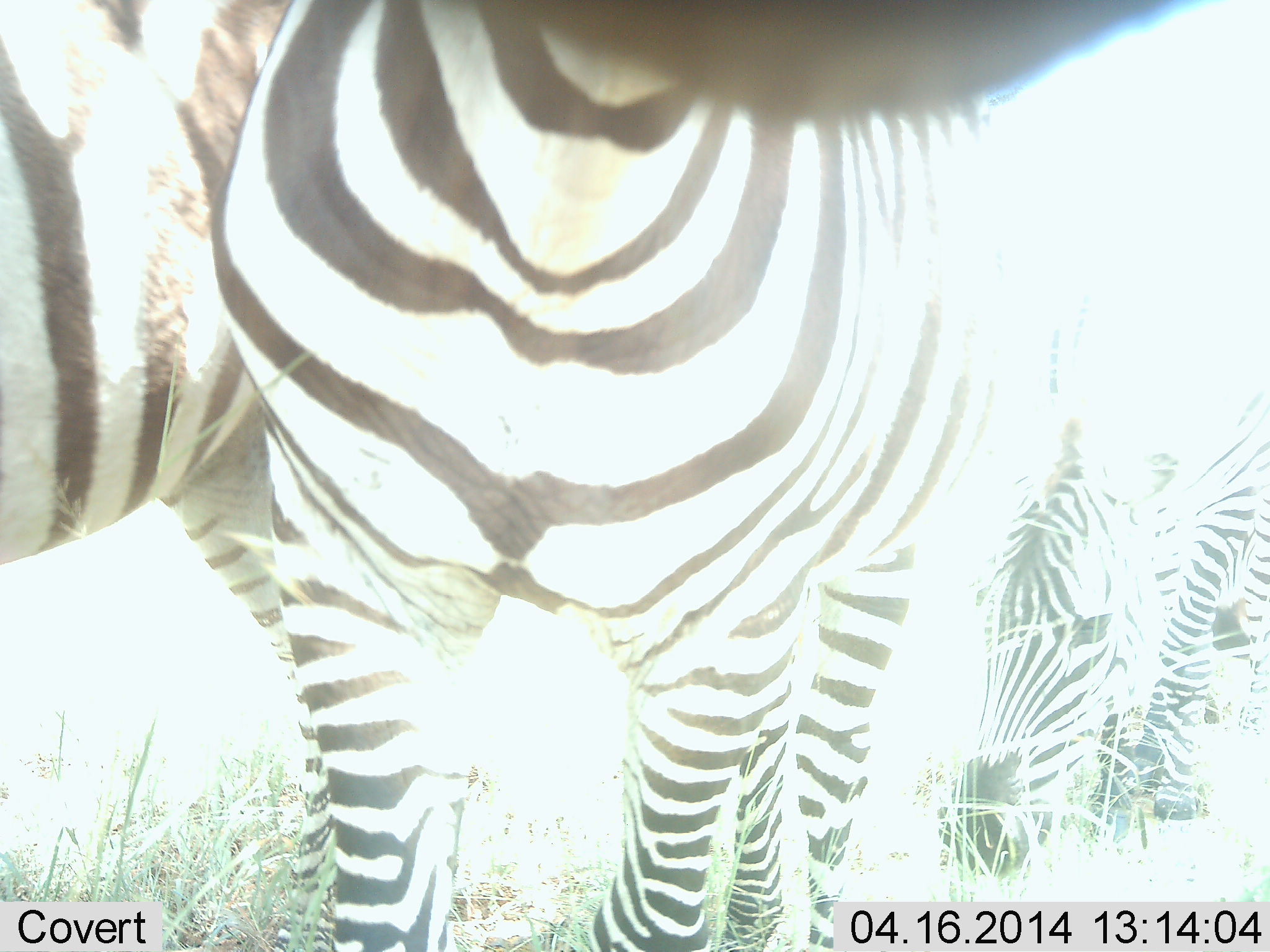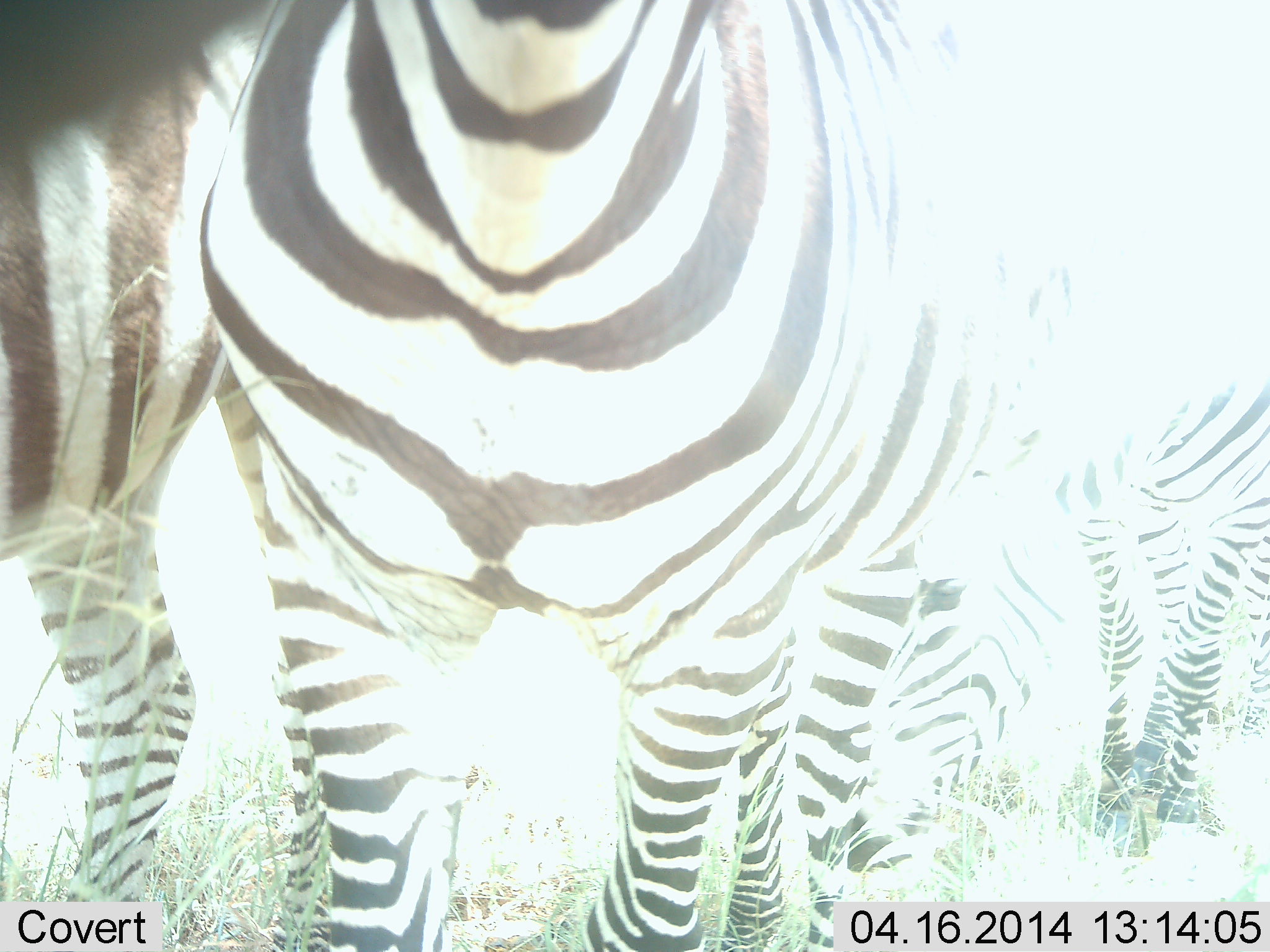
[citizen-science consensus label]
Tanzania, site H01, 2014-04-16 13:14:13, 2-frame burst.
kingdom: Animalia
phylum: Chordata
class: Mammalia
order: Perissodactyla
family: Equidae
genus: Equus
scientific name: Equus quagga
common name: plains zebra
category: zebra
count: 3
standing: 50%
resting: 0%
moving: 40%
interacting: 20%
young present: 0%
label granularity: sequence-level